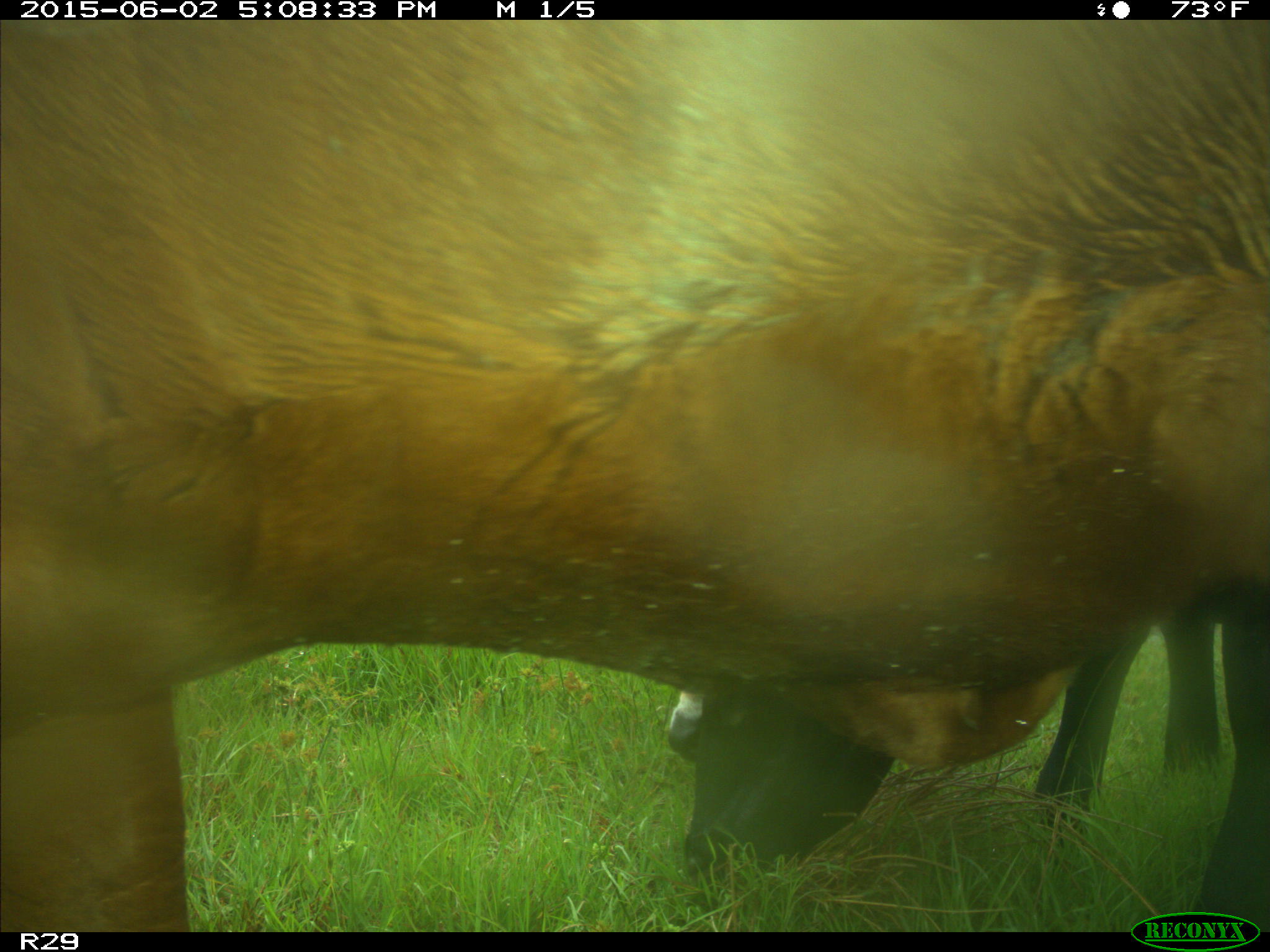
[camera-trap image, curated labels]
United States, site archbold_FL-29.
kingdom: Animalia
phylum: Chordata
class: Mammalia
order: Artiodactyla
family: Bovidae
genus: Bos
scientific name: Bos taurus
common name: domestic cow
Bos taurus (domestic cow).